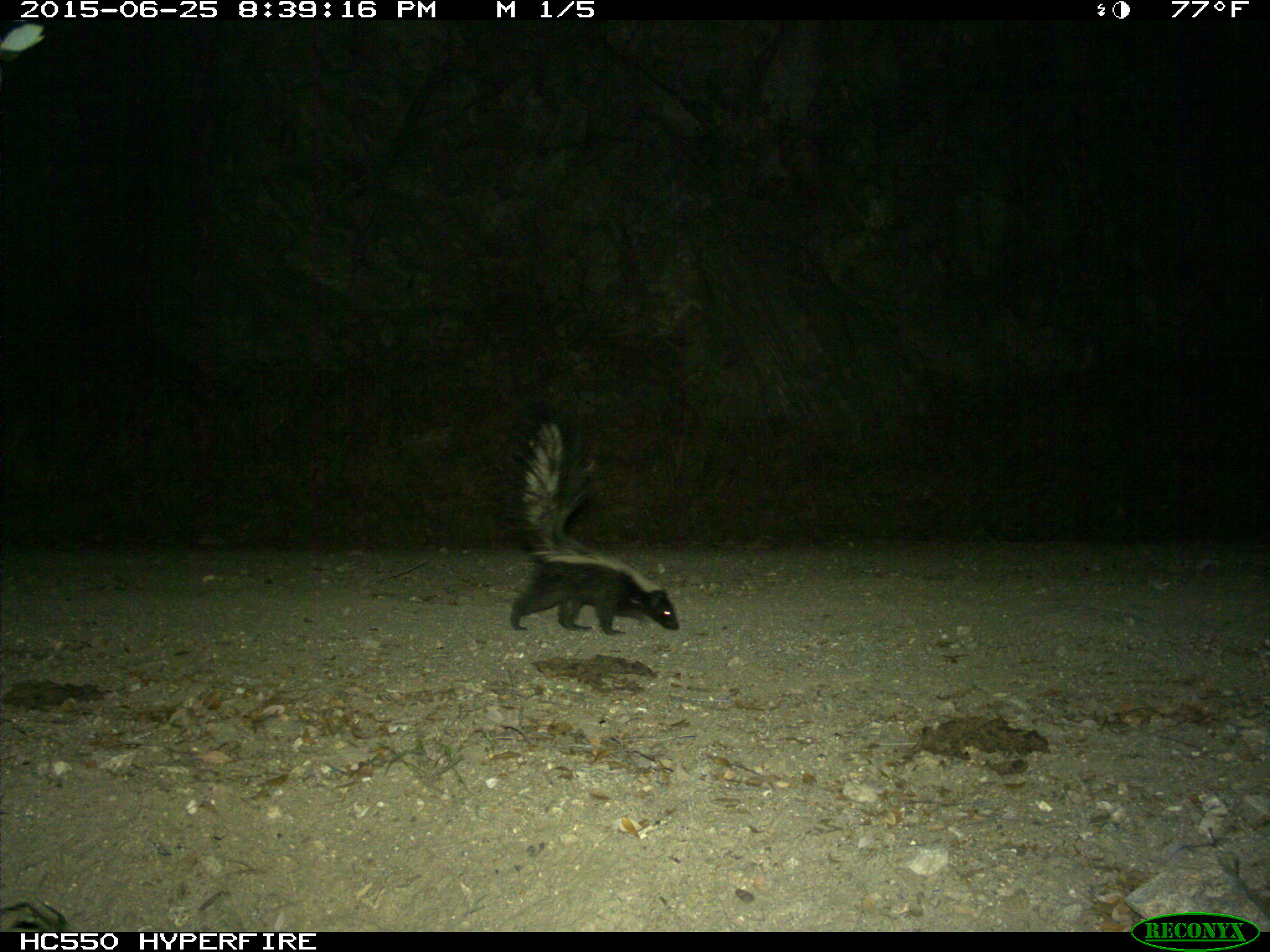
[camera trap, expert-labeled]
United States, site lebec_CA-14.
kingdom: Animalia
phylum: Chordata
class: Mammalia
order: Carnivora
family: Mephitidae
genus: Mephitis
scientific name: Mephitis mephitis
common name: striped skunk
Mephitis mephitis (striped skunk).